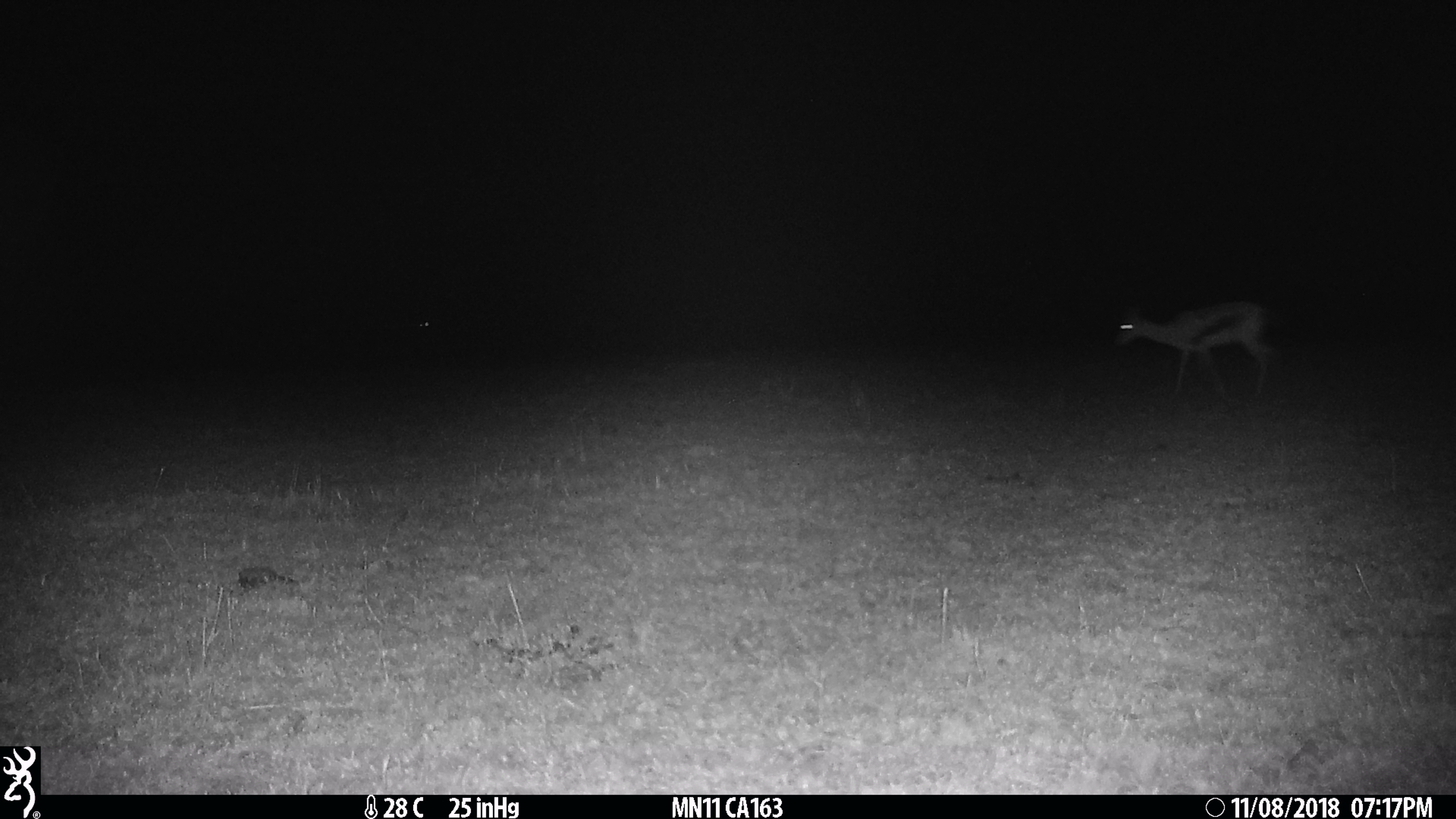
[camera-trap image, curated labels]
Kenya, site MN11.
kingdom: Animalia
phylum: Chordata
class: Mammalia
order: Artiodactyla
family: Bovidae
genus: Eudorcas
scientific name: Eudorcas thomsonii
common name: thomon's gazelle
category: gazelle thomsons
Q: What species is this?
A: Gazelle thomsons (thomon's gazelle) (Eudorcas thomsonii).